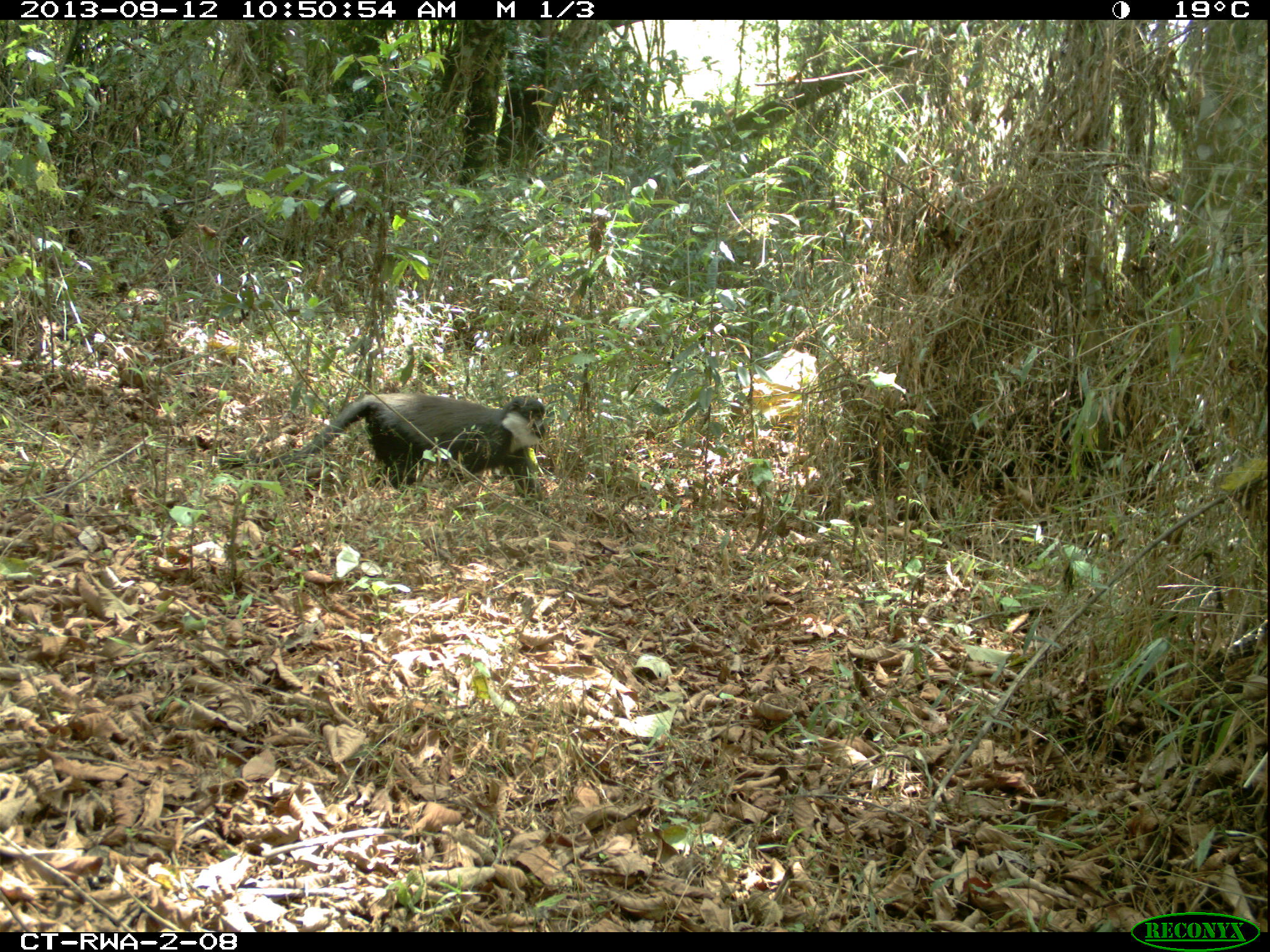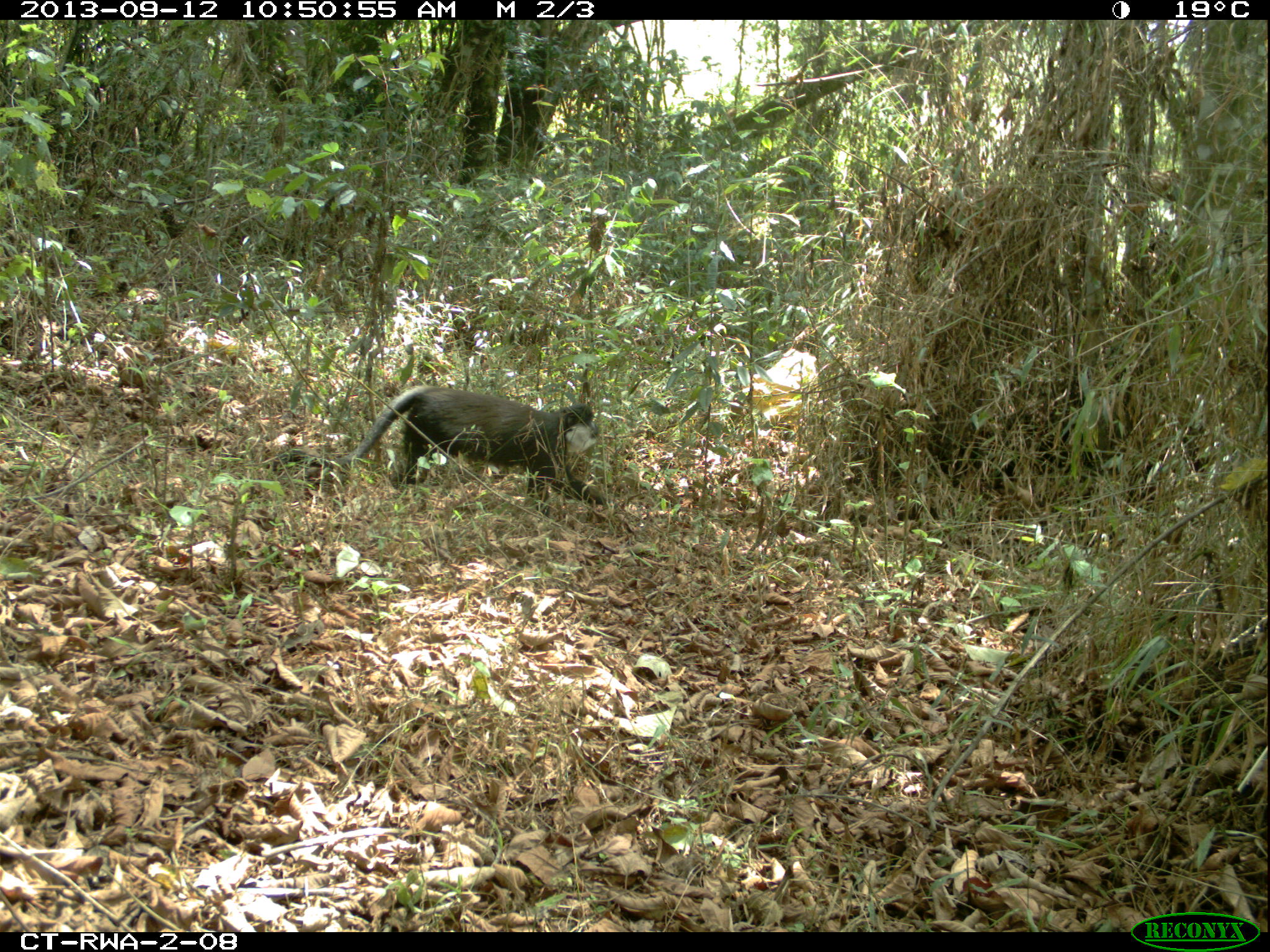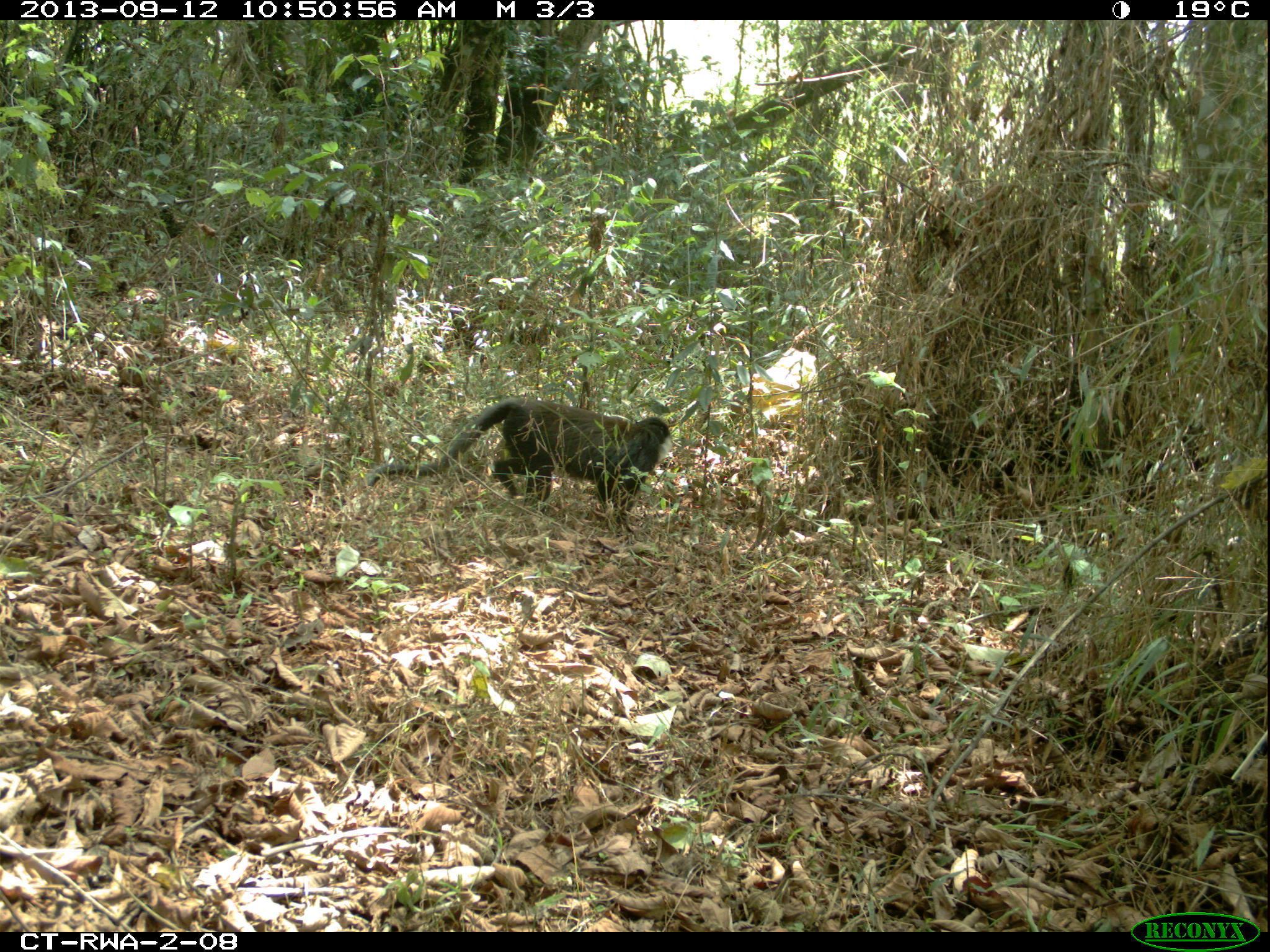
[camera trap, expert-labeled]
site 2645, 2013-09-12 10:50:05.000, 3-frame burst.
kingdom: Animalia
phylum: Chordata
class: Mammalia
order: Primates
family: Cercopithecidae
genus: Allochrocebus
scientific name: Allochrocebus lhoesti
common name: l'hoest's monkey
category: cercopithecus lhoesti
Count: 2.